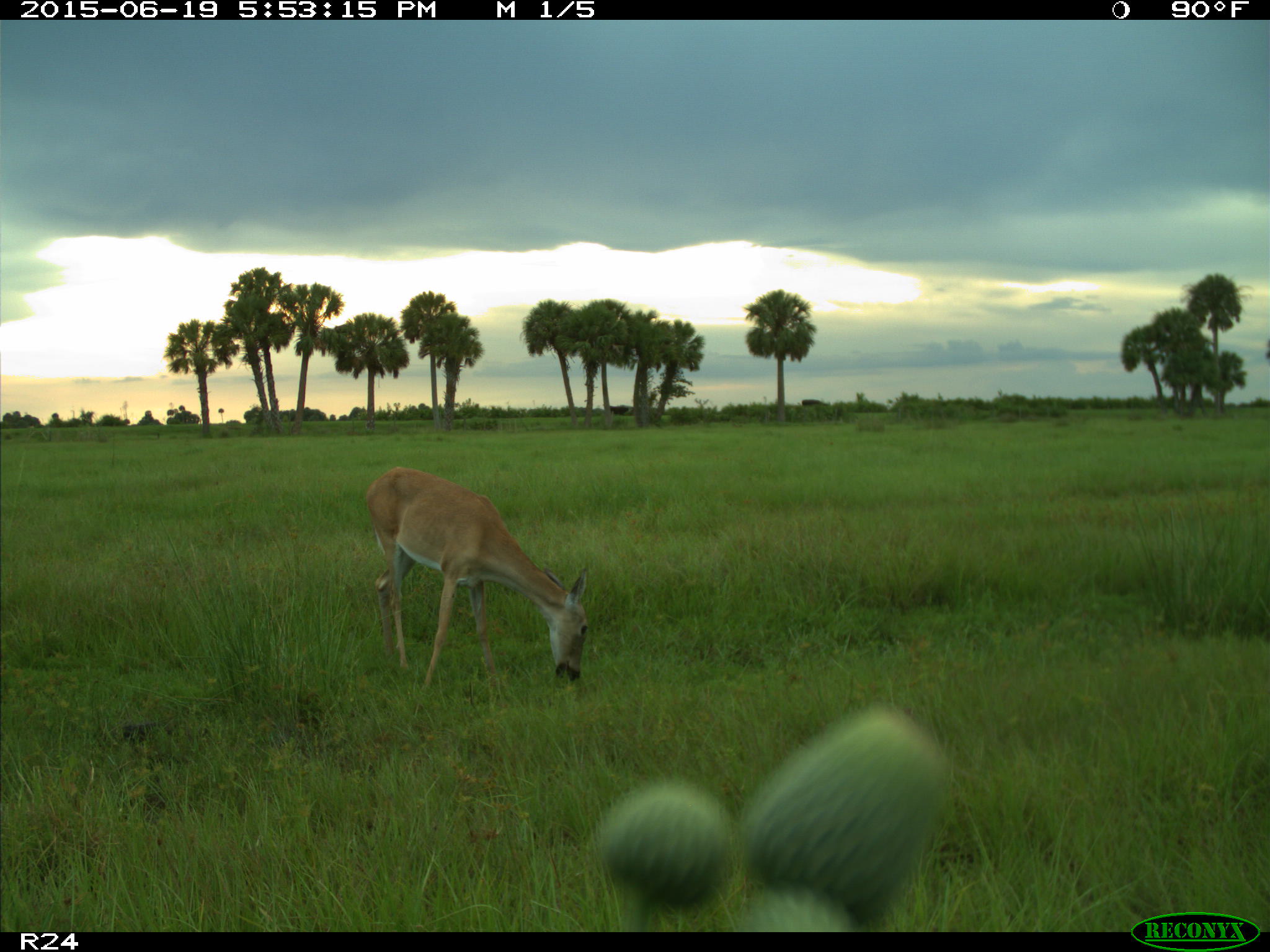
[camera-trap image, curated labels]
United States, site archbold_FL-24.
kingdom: Animalia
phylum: Chordata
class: Mammalia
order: Artiodactyla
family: Bovidae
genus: Bos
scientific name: Bos taurus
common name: domestic cow